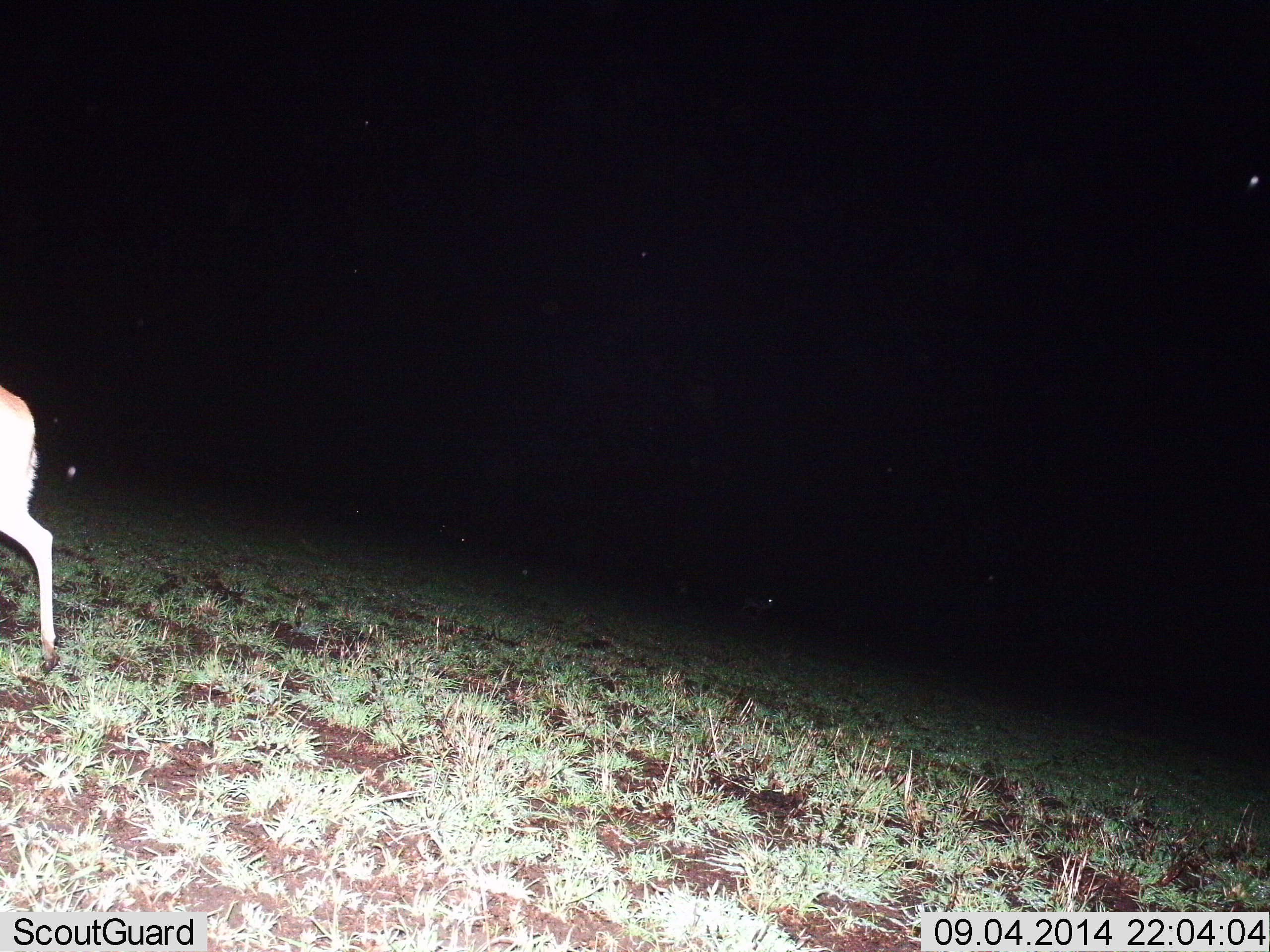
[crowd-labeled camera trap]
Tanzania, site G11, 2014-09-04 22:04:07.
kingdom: Animalia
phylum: Chordata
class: Mammalia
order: Artiodactyla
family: Bovidae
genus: Eudorcas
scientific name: Eudorcas thomsonii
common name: thomson's gazelle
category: gazellethomsons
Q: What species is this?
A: Gazellethomsons (thomson's gazelle) (Eudorcas thomsonii).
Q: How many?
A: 1.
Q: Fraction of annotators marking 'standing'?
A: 17%.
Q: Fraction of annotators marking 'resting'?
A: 0%.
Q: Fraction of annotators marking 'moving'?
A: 83%.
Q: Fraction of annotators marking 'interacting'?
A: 17%.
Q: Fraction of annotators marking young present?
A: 0%.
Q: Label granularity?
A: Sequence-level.